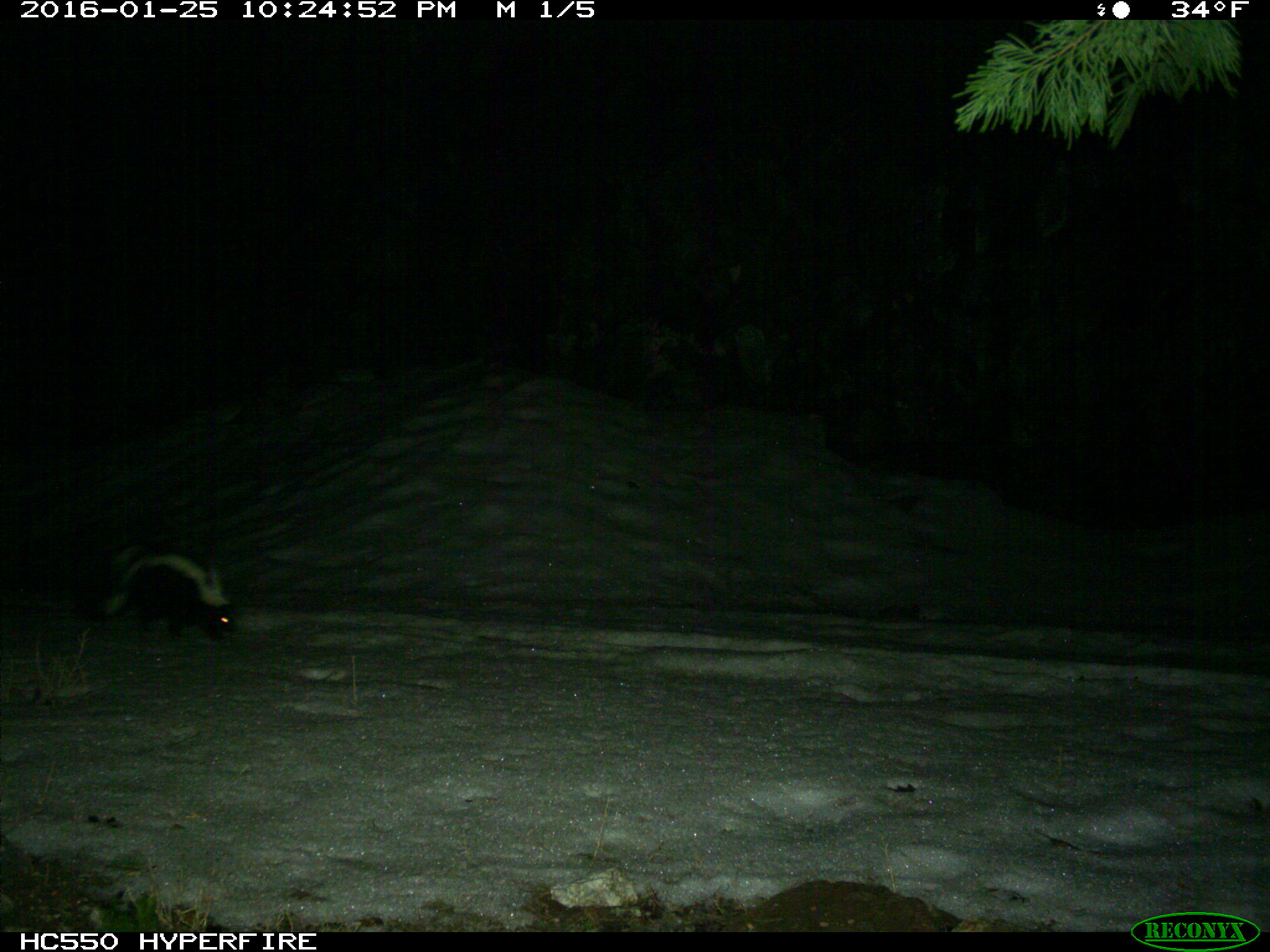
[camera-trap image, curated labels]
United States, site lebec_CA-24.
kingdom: Animalia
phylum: Chordata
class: Mammalia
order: Carnivora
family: Mephitidae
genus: Mephitis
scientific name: Mephitis mephitis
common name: striped skunk